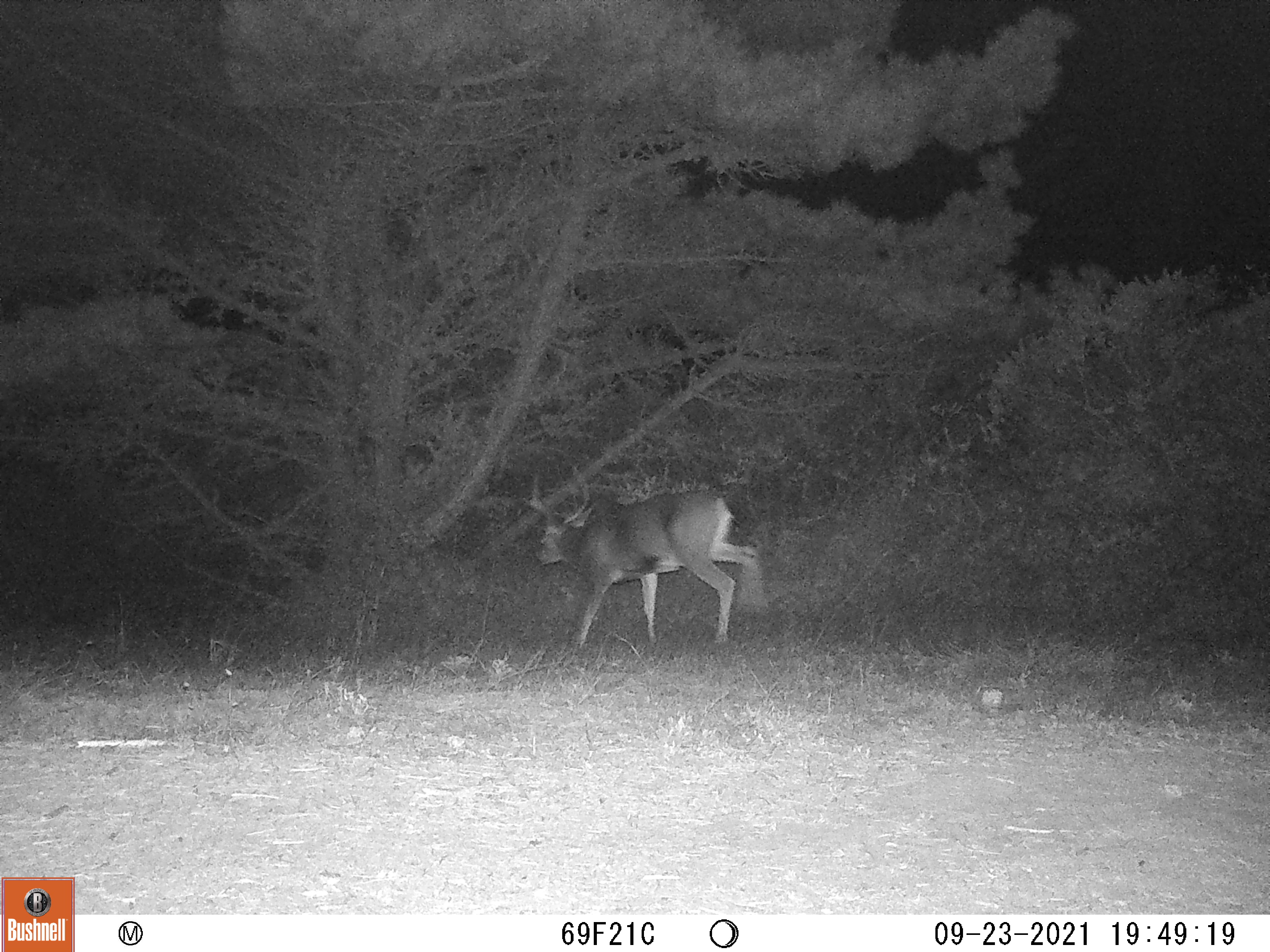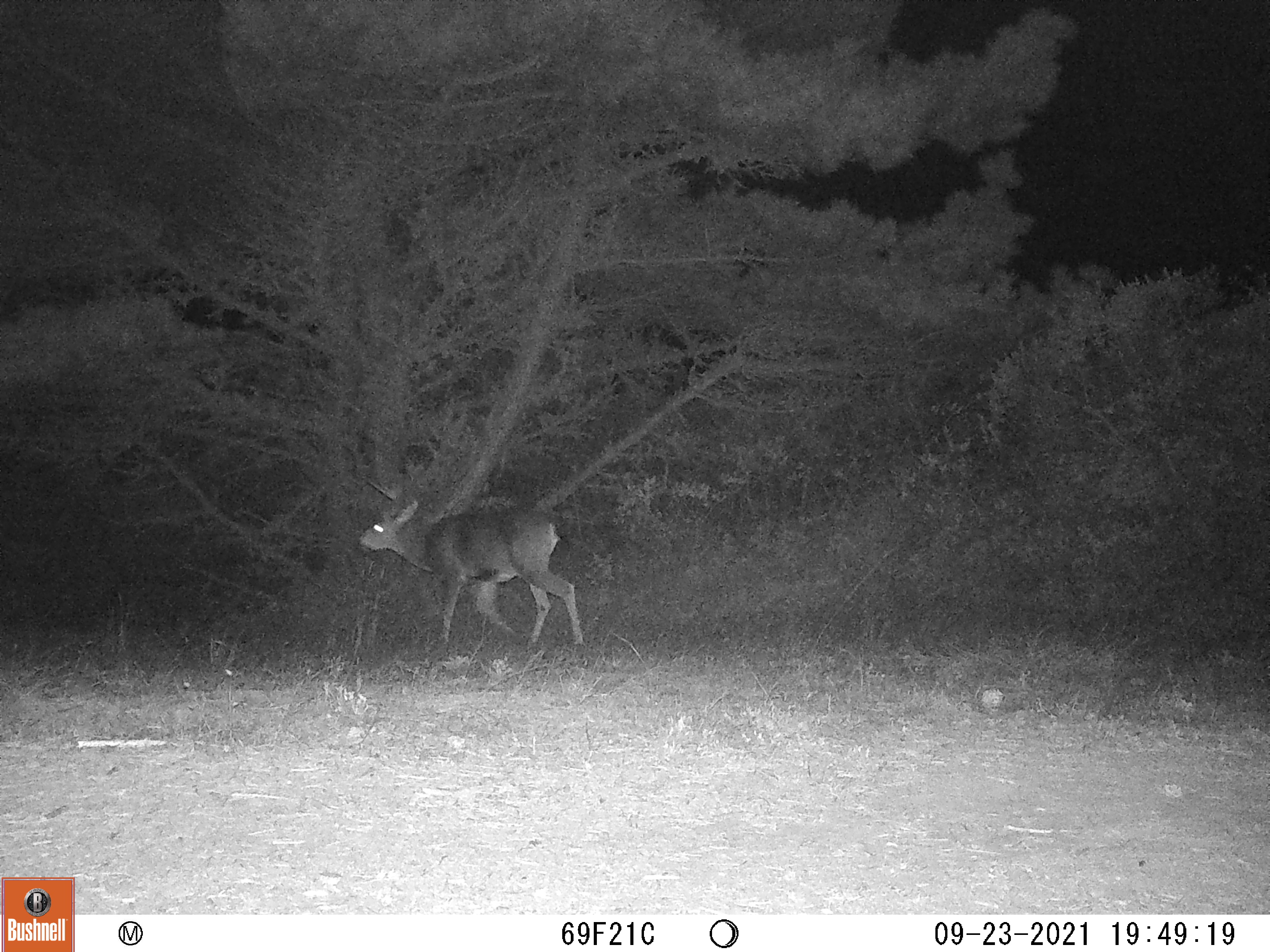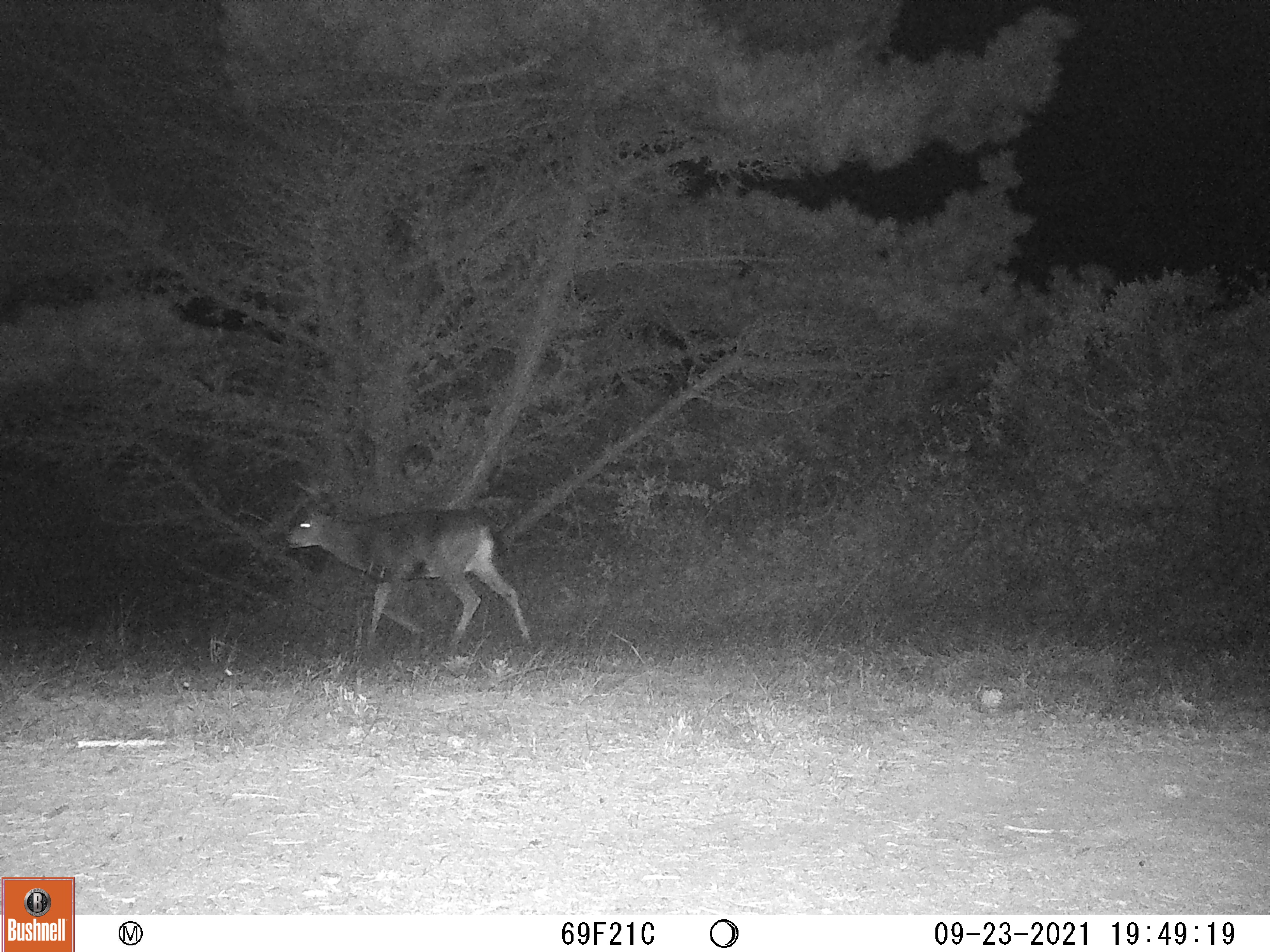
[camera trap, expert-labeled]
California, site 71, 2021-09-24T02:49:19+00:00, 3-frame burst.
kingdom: Animalia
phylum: Chordata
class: Mammalia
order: Artiodactyla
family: Cervidae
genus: Odocoileus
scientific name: Odocoileus hemionus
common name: mule deer